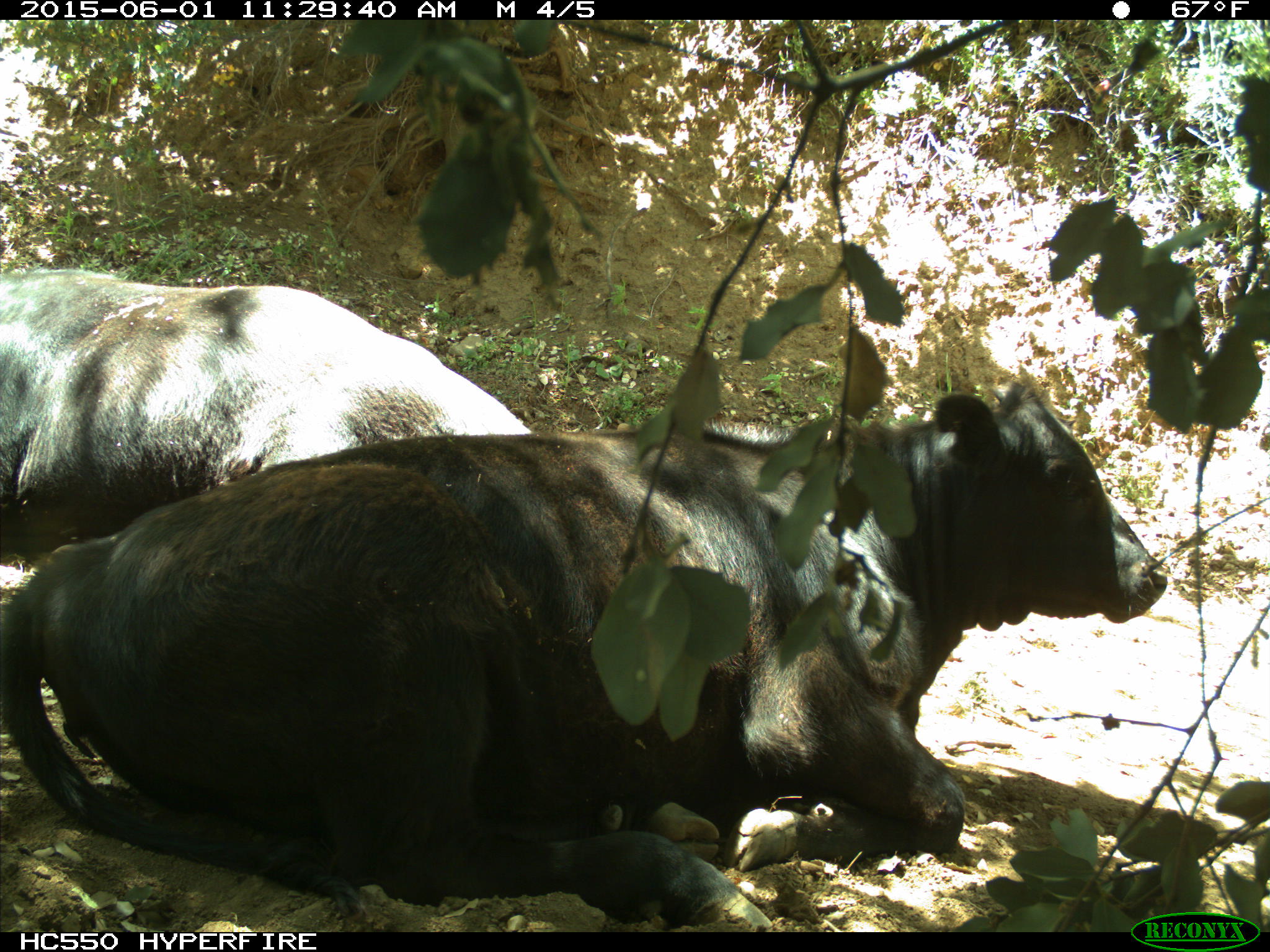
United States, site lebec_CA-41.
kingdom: Animalia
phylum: Chordata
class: Mammalia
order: Artiodactyla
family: Bovidae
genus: Bos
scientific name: Bos taurus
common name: domestic cow